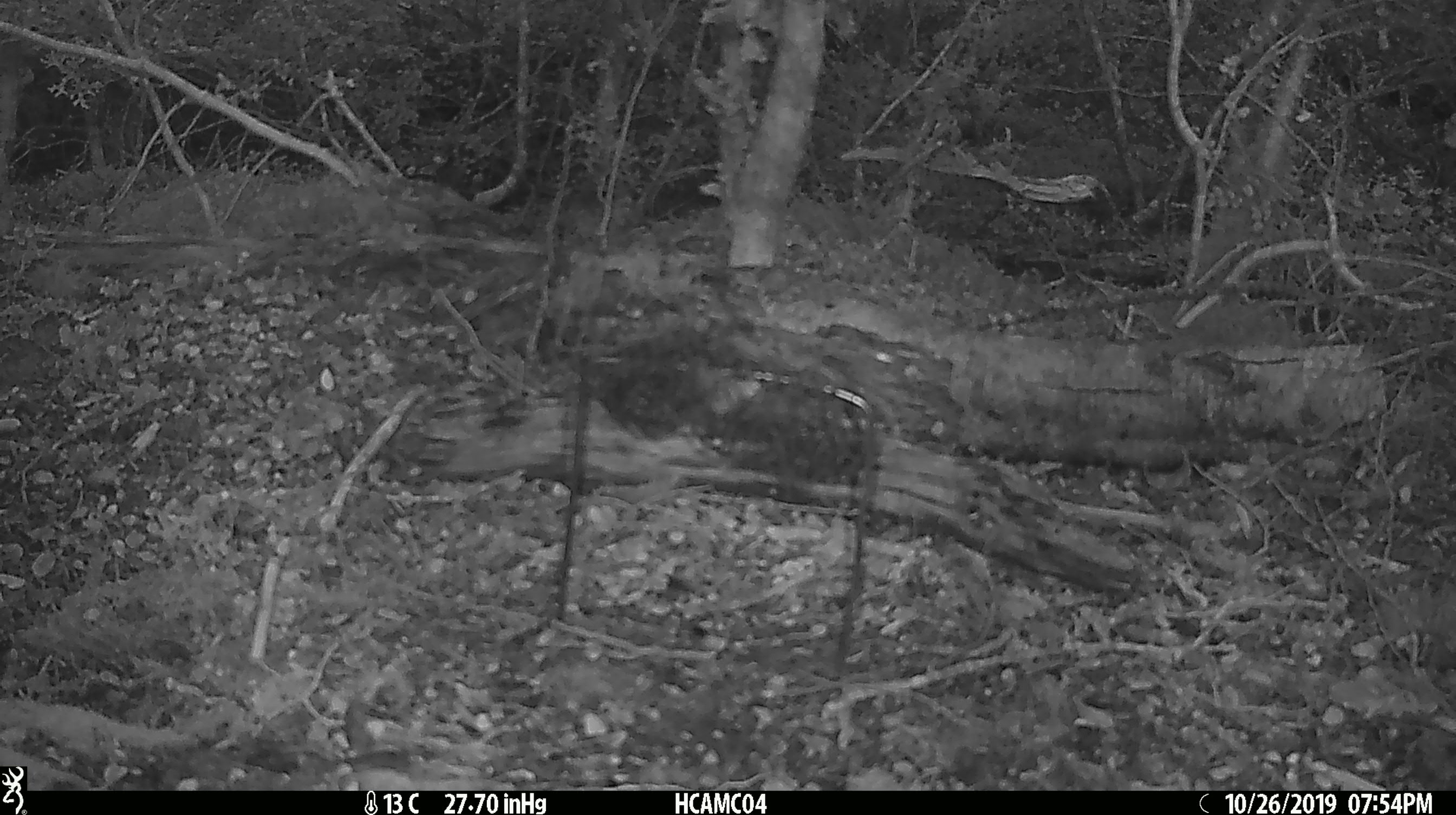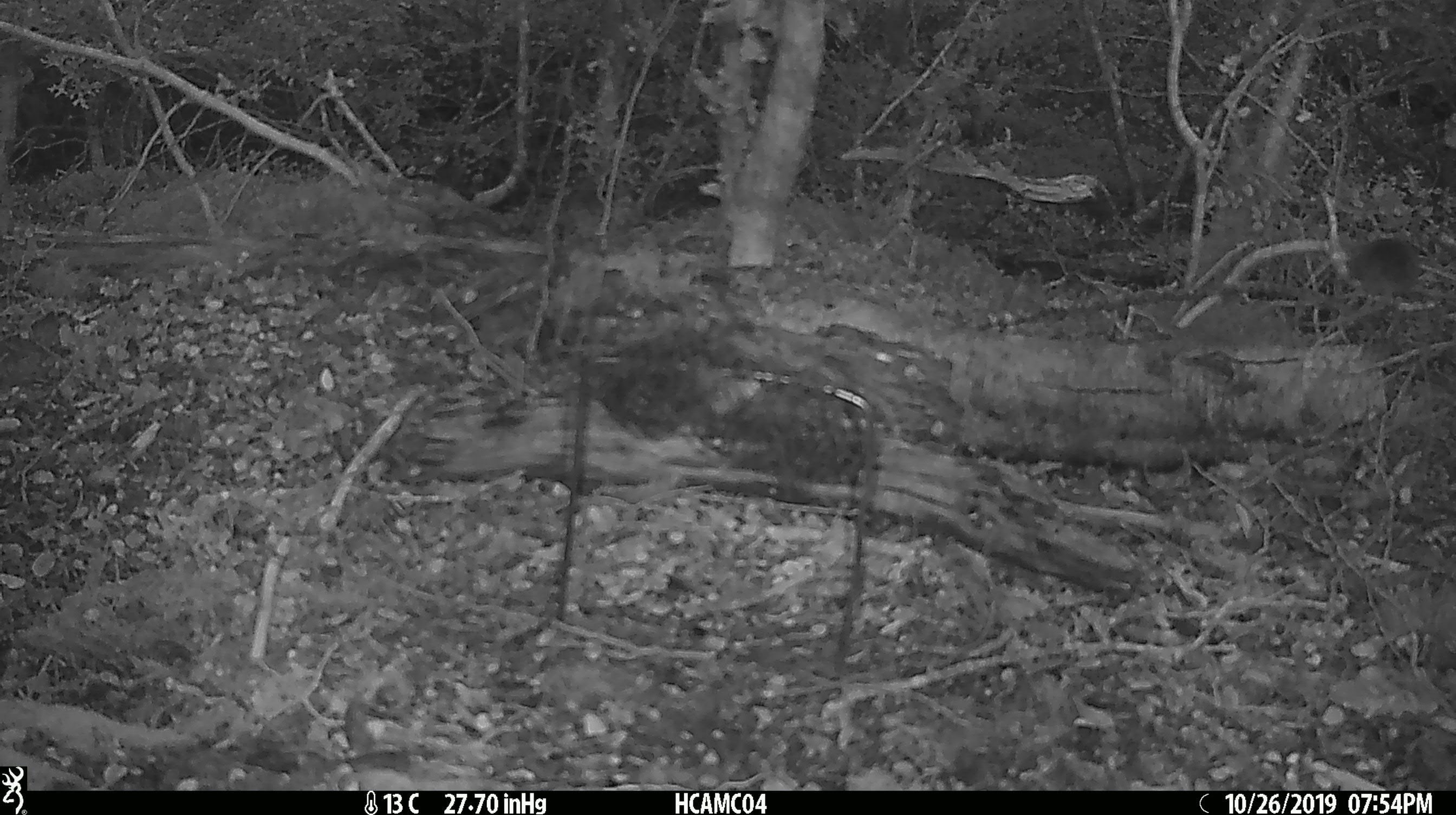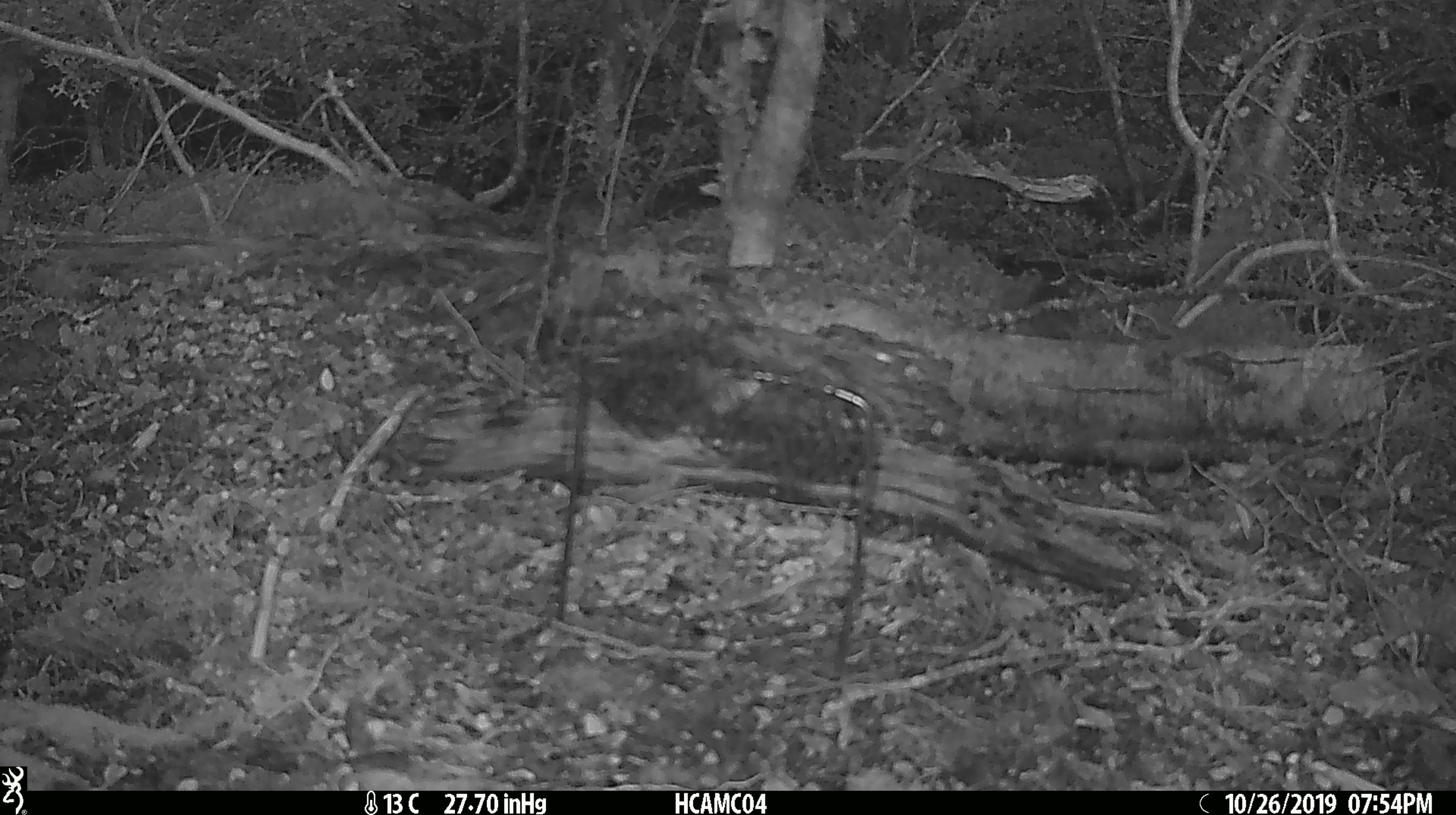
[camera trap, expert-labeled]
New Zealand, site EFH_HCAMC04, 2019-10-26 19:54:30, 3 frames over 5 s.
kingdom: Animalia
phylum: Chordata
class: Mammalia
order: Rodentia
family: Muridae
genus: Mus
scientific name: Mus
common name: mouse